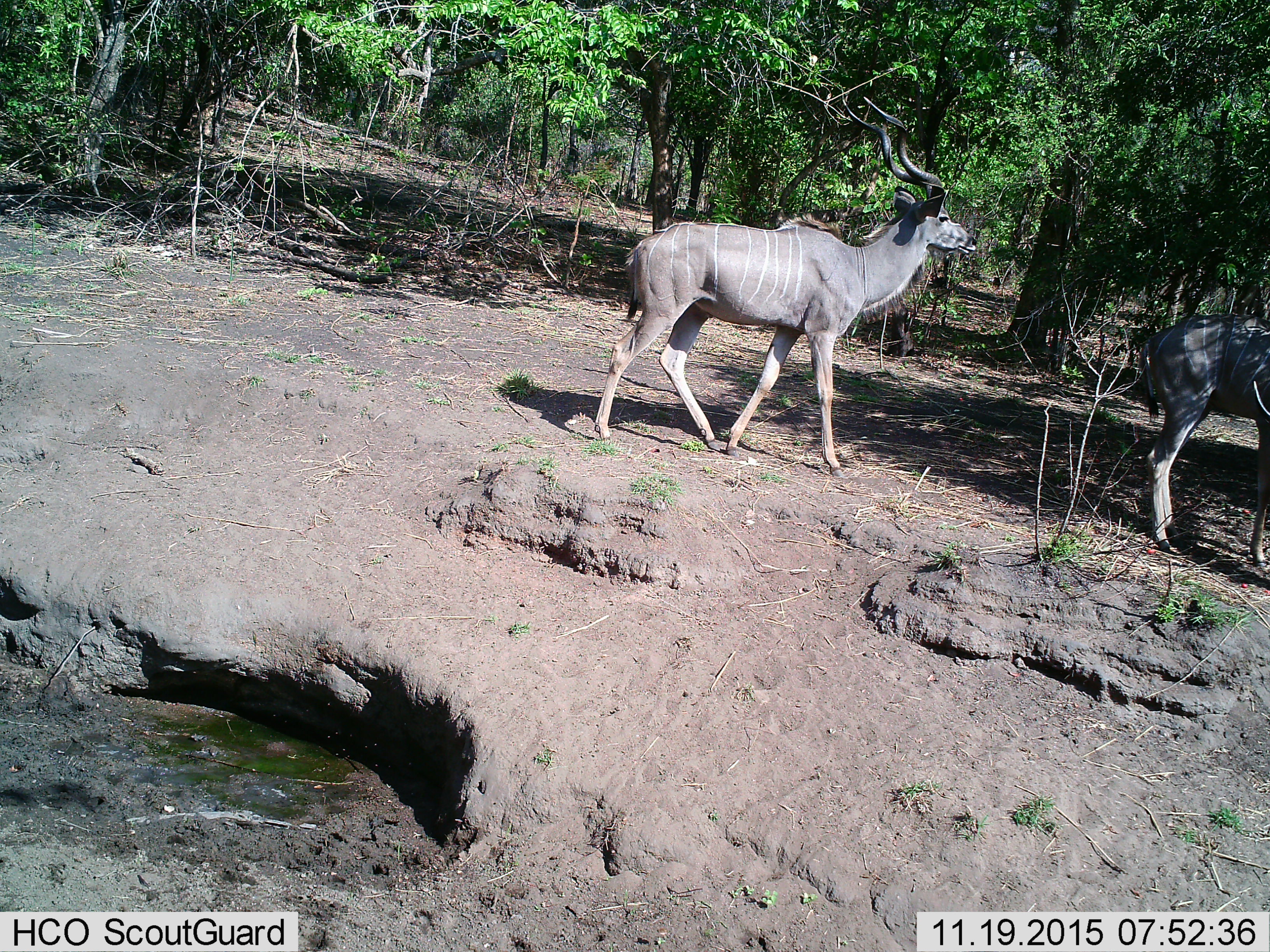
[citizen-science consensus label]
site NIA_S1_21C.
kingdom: Animalia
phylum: Chordata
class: Mammalia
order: Artiodactyla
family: Bovidae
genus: Tragelaphus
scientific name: Tragelaphus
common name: kudu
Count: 2.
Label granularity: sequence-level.